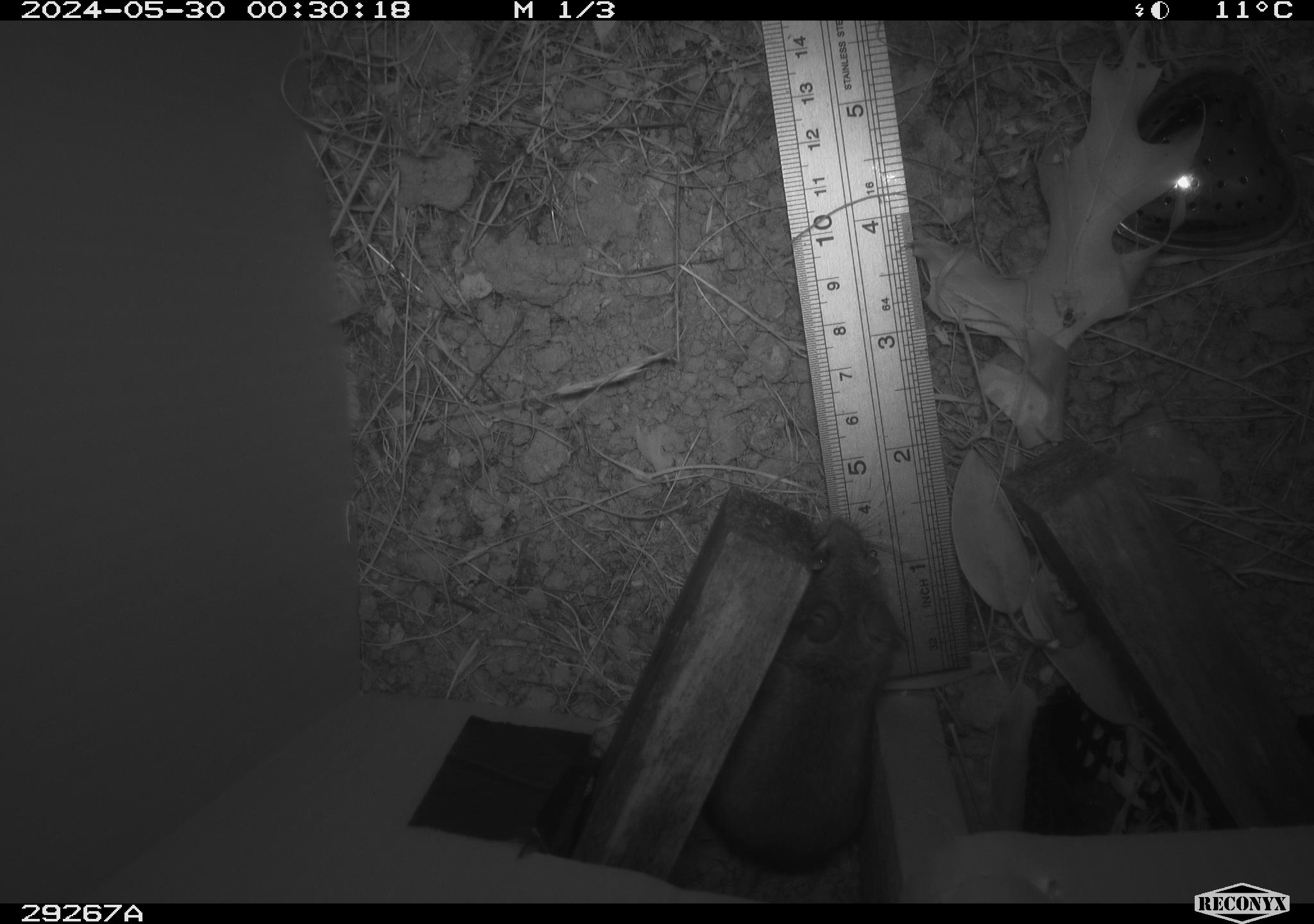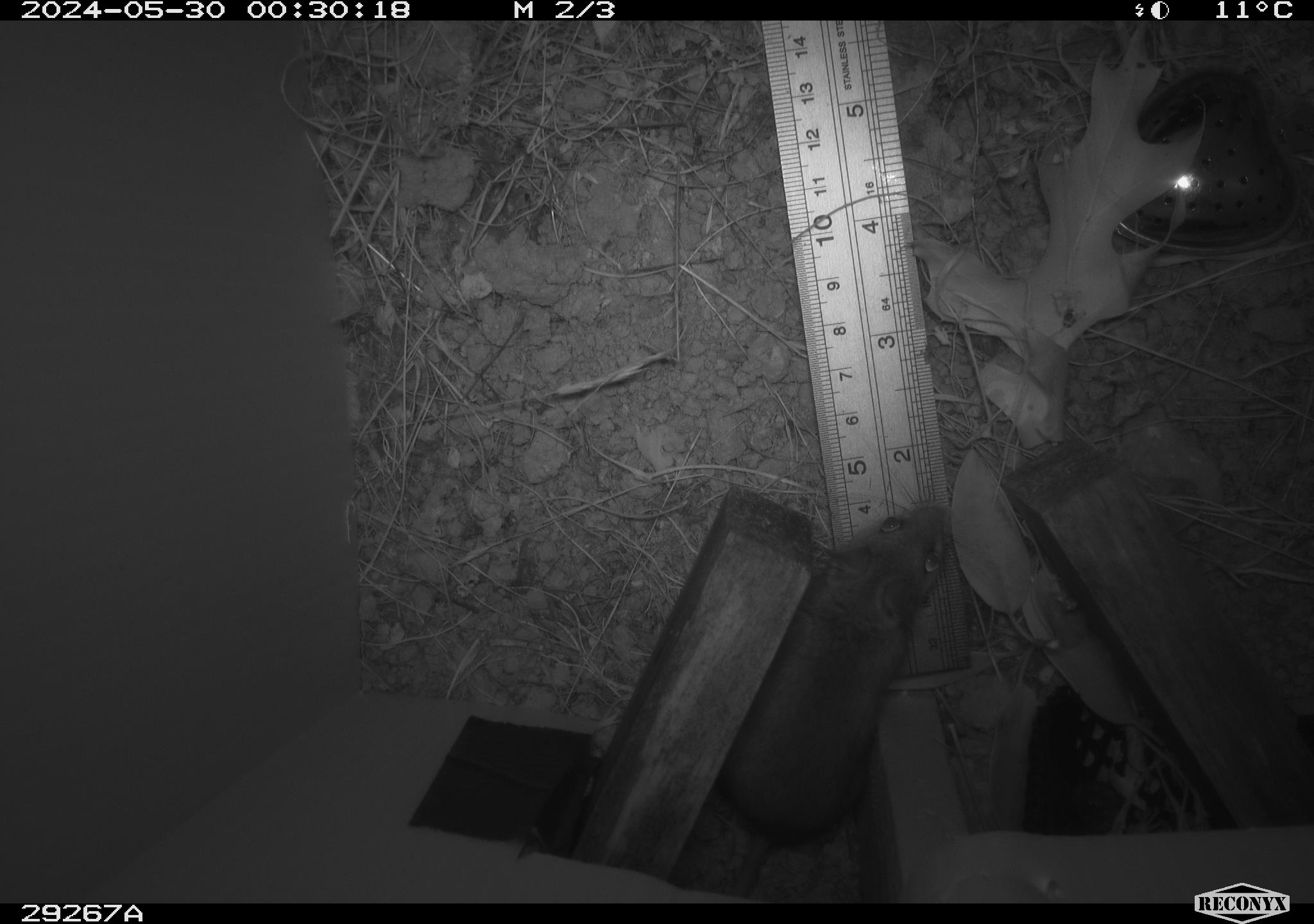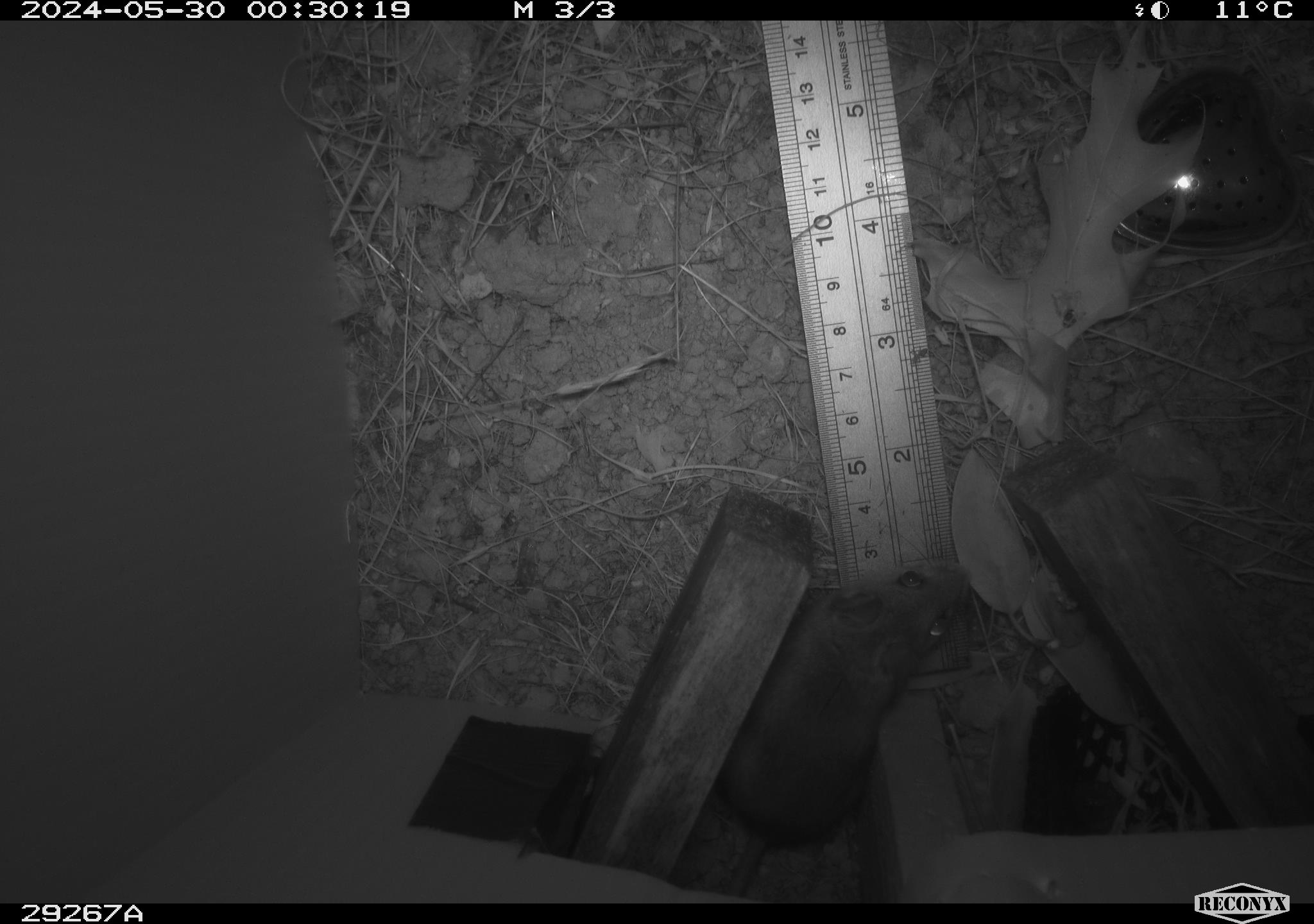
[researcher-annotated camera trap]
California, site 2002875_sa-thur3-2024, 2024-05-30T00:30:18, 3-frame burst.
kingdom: Animalia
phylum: Chordata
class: Mammalia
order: Rodentia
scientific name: Rodentia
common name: mouse species